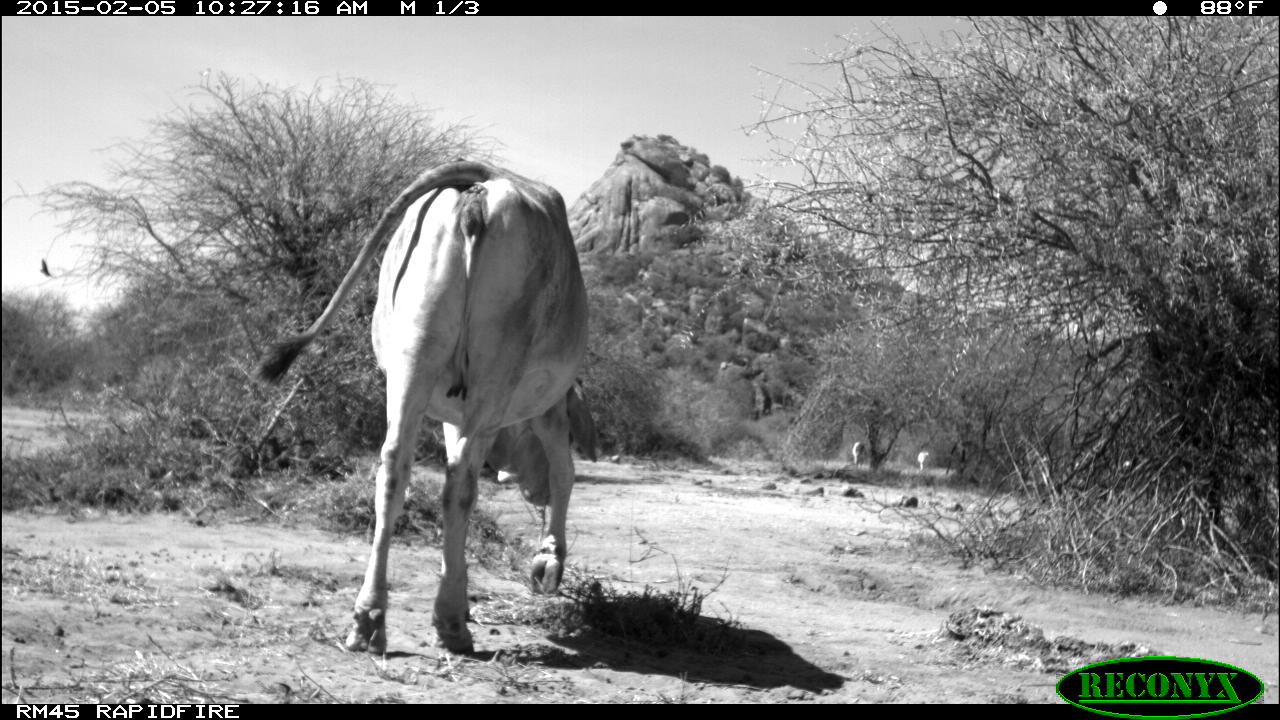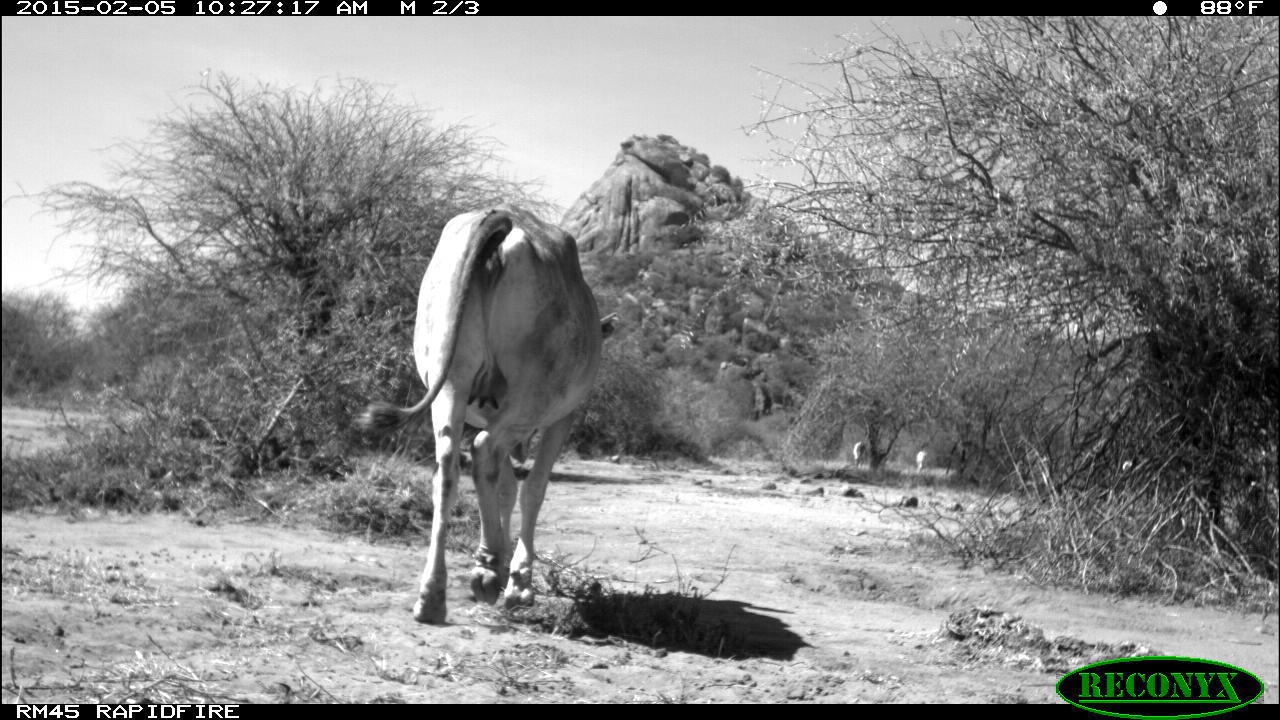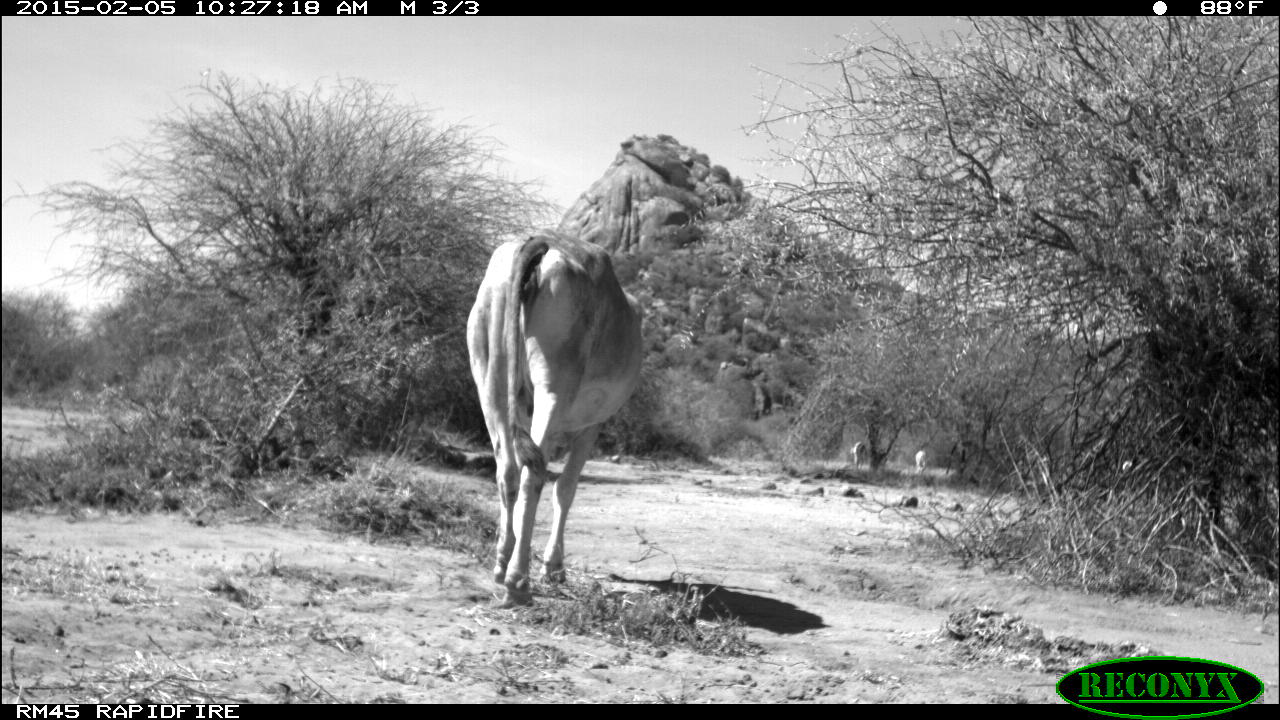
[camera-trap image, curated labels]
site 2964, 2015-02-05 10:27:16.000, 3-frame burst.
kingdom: Animalia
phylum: Chordata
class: Mammalia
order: Artiodactyla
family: Bovidae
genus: Bos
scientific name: Bos taurus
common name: domestic cattle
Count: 6.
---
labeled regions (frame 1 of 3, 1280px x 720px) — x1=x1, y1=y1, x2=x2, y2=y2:
bos taurus: x1=251, y1=158, x2=582, y2=656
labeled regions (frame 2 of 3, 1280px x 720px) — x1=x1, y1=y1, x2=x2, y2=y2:
bos taurus: x1=354, y1=201, x2=618, y2=625